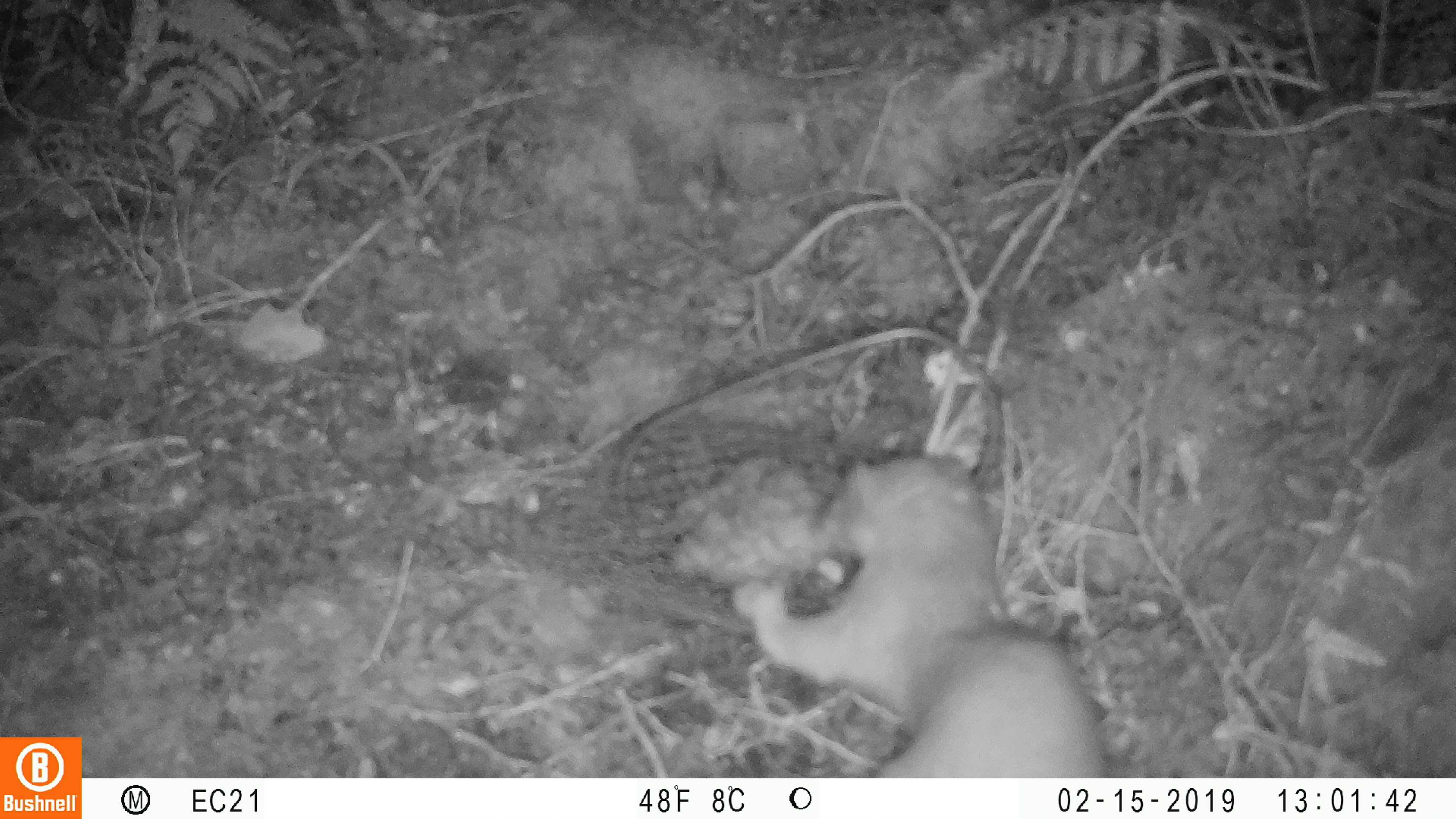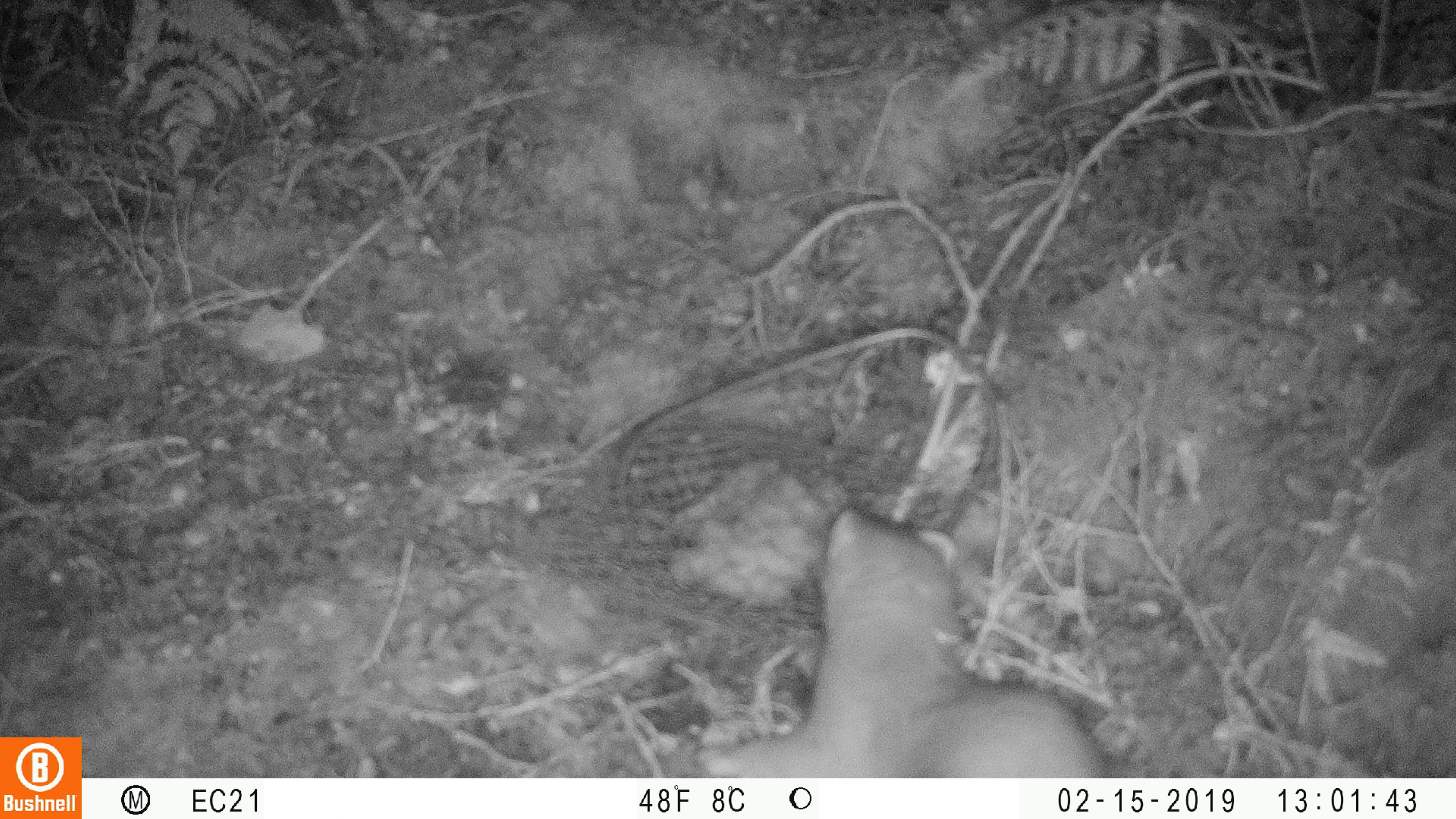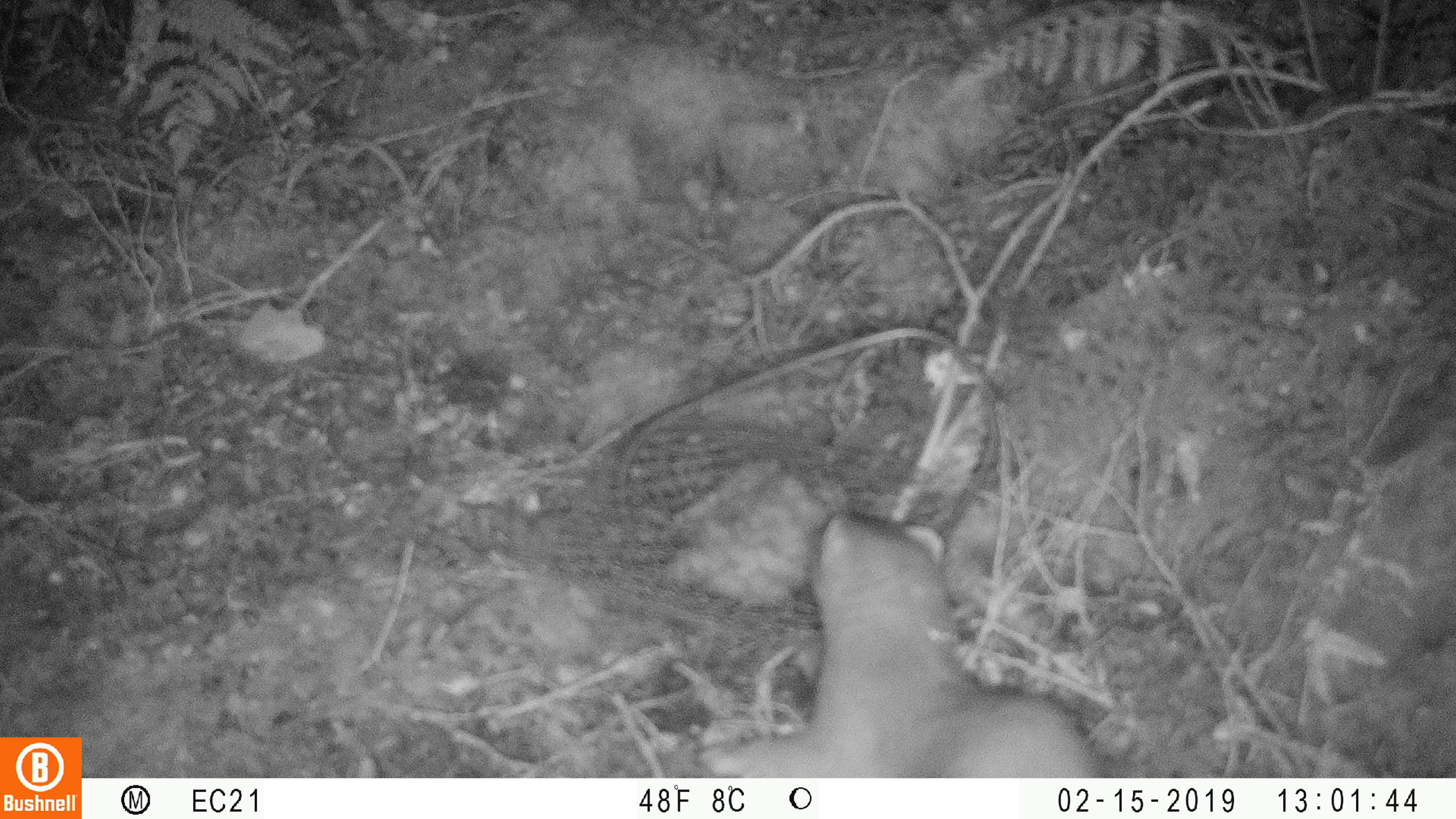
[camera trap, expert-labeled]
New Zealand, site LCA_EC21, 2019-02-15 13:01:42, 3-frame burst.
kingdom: Animalia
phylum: Chordata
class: Mammalia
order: Carnivora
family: Mustelidae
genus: Mustela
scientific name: Mustela erminea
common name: stoat